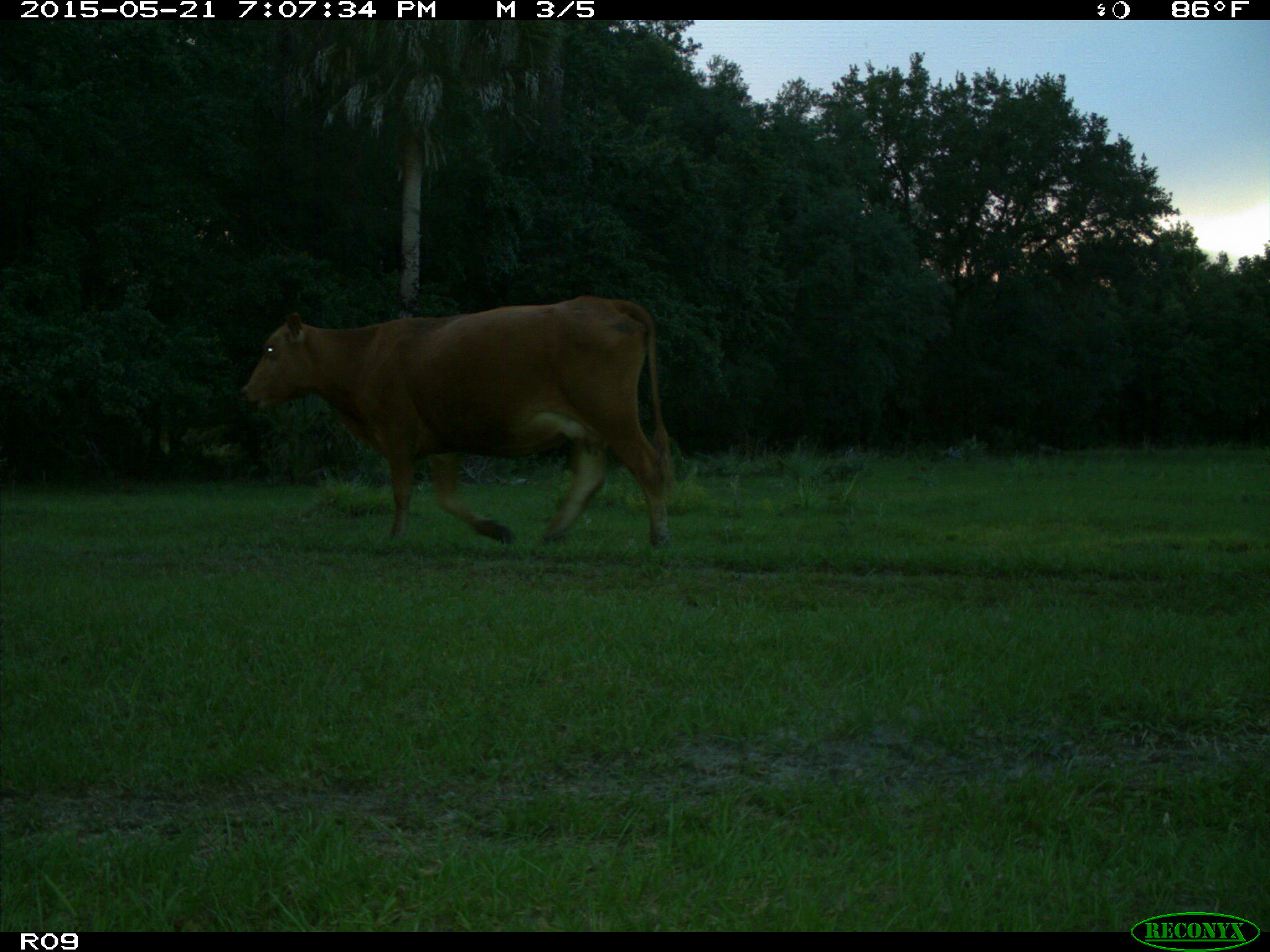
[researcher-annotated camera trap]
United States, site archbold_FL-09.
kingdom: Animalia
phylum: Chordata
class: Mammalia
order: Artiodactyla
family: Bovidae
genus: Bos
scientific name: Bos taurus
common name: domestic cow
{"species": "Bos taurus (domestic cow)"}